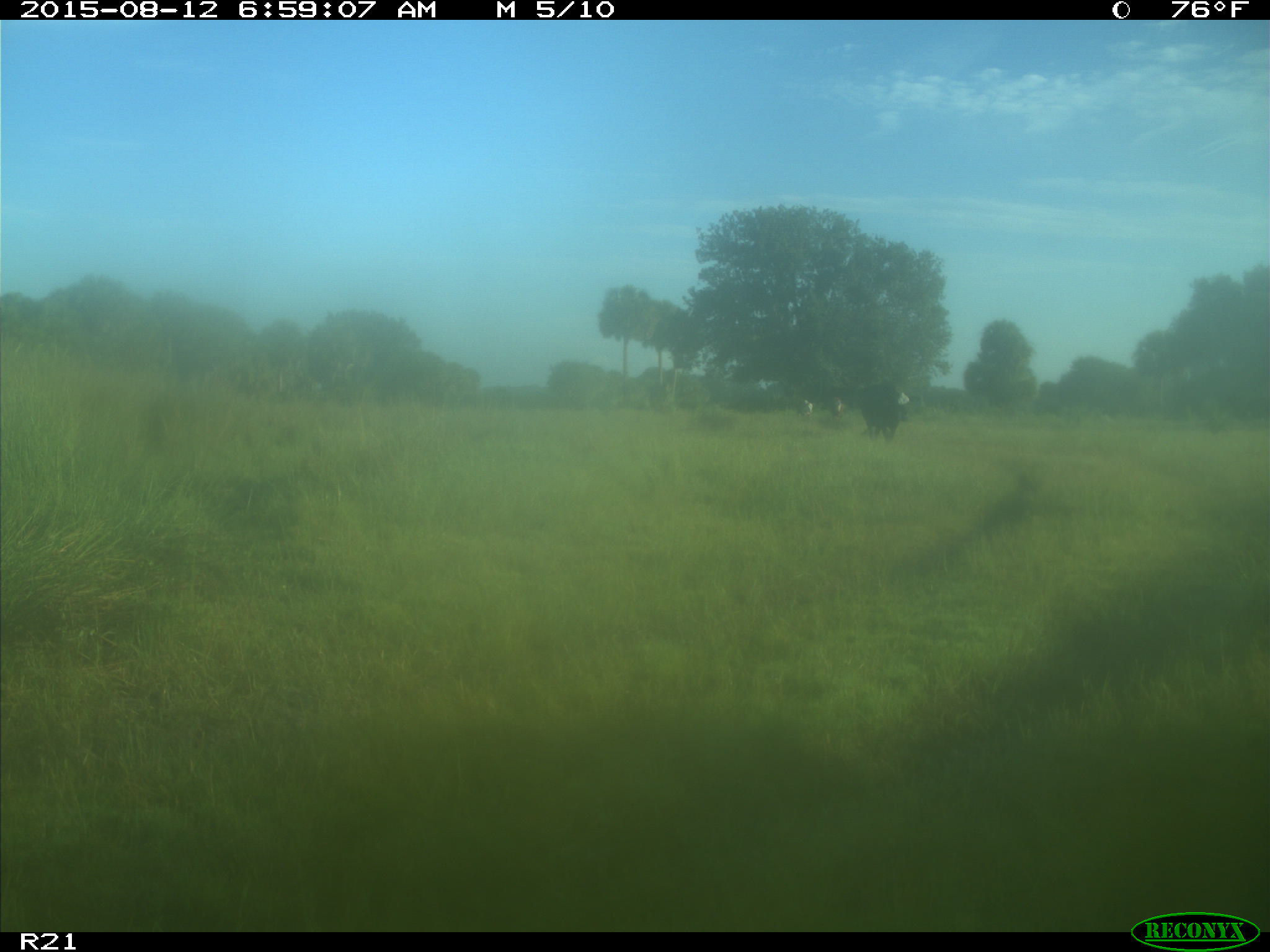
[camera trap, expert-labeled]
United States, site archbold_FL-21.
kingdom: Animalia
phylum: Chordata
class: Mammalia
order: Artiodactyla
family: Bovidae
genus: Bos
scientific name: Bos taurus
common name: domestic cow